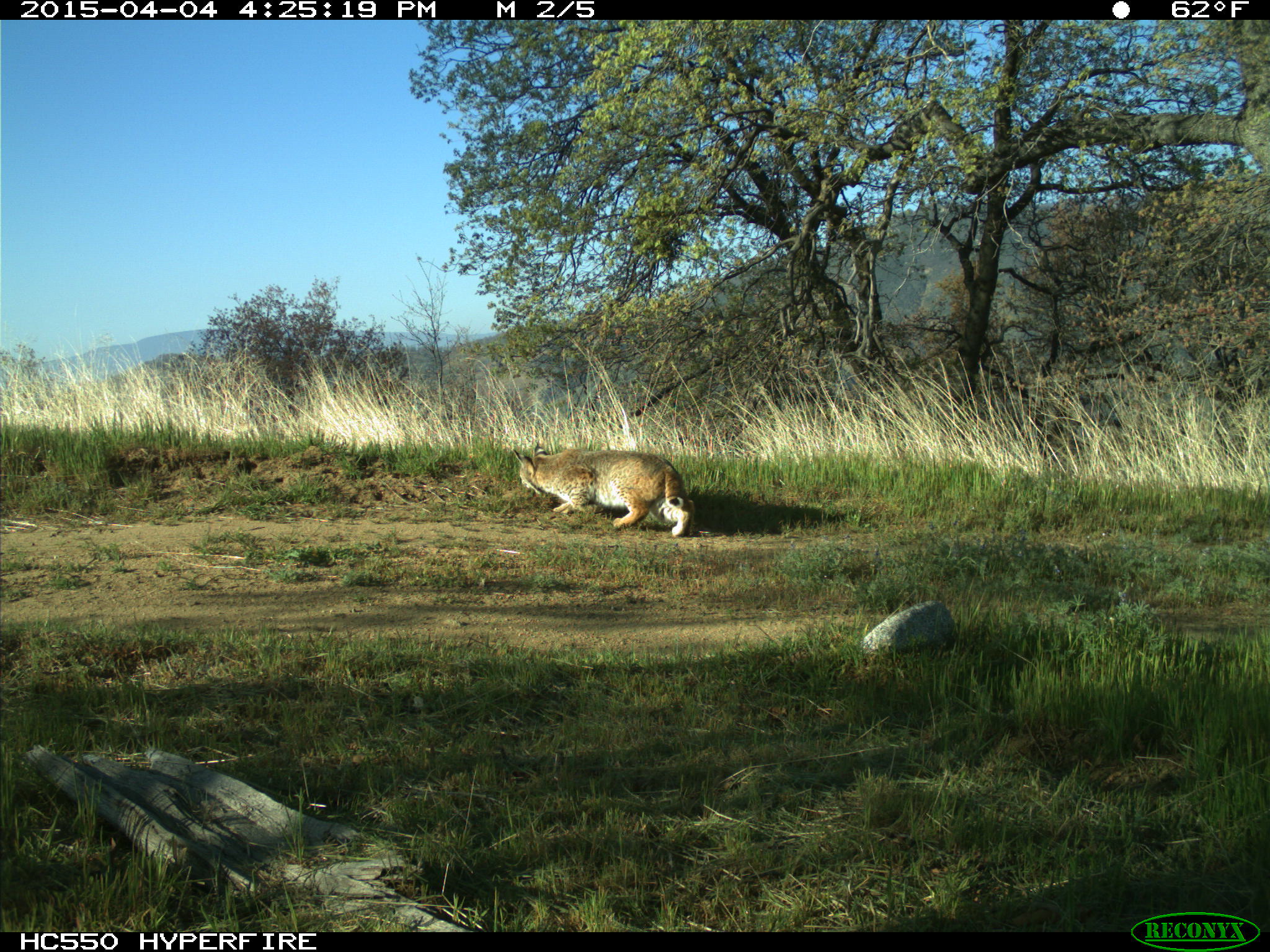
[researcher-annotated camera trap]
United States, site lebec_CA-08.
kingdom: Animalia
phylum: Chordata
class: Mammalia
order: Carnivora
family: Felidae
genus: Lynx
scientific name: Lynx rufus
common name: bobcat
Lynx rufus (bobcat).